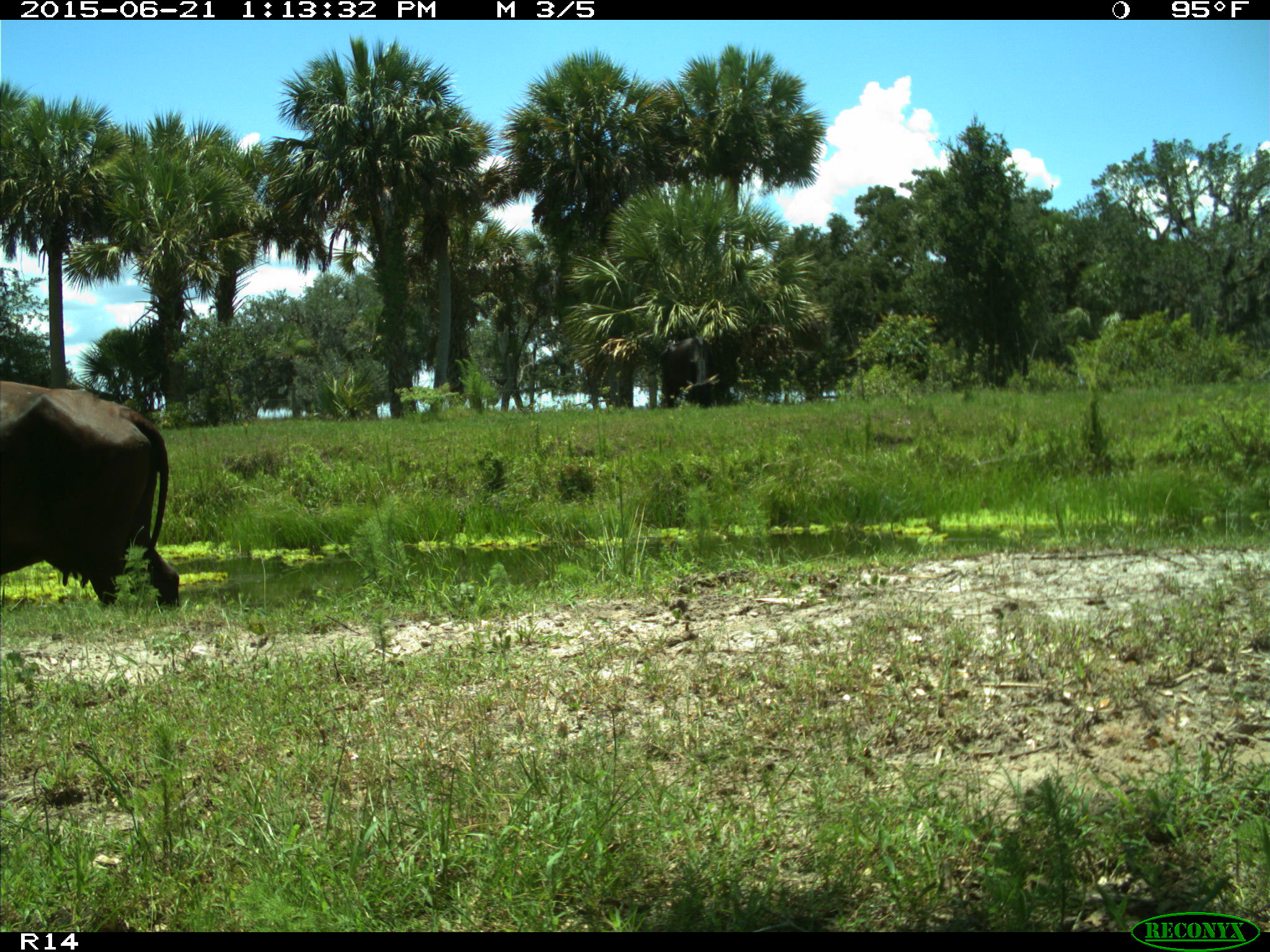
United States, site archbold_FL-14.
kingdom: Animalia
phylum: Chordata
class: Mammalia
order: Artiodactyla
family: Bovidae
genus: Bos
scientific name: Bos taurus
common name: domestic cow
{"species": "Bos taurus (domestic cow)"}